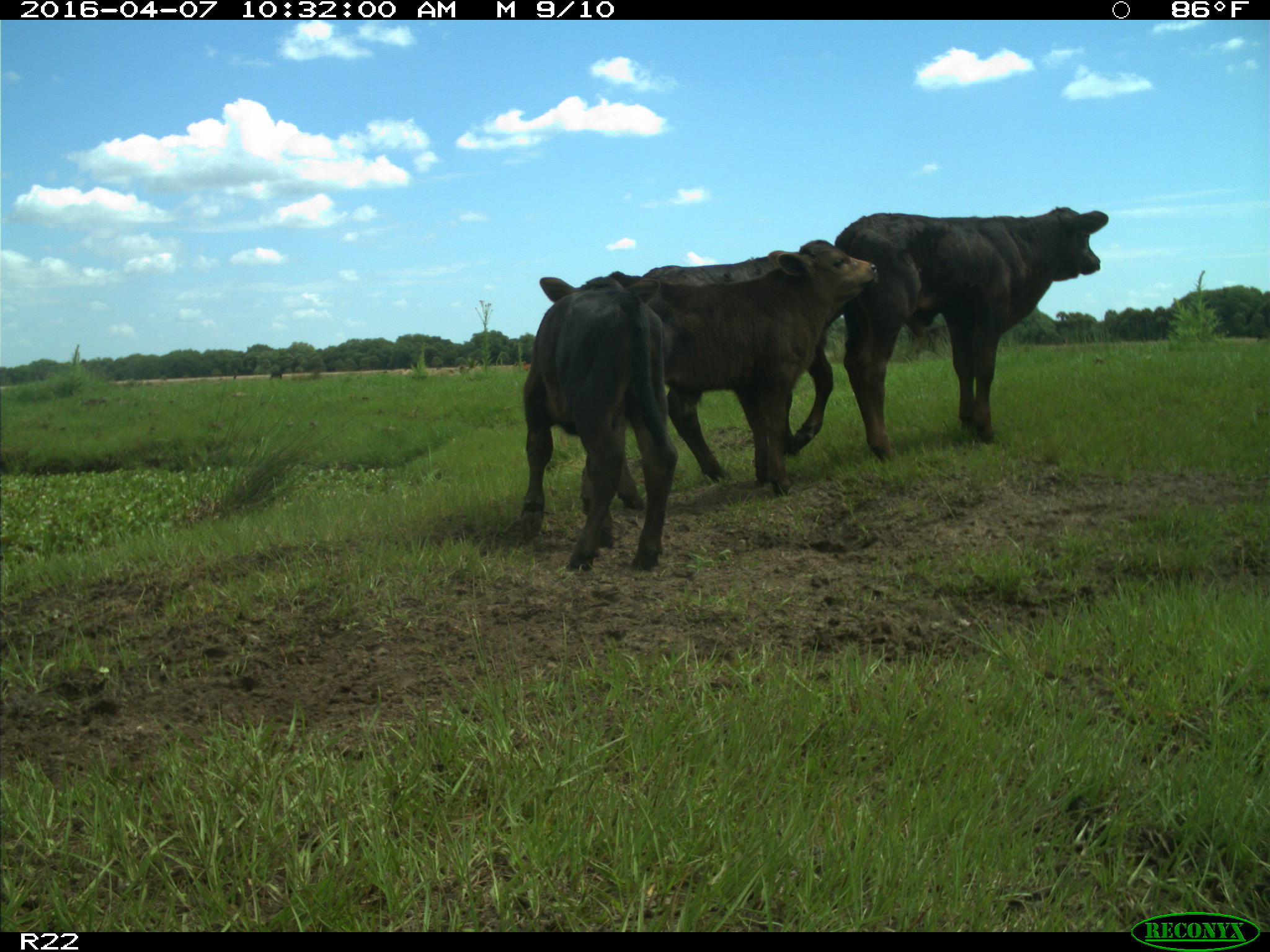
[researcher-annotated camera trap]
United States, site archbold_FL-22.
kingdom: Animalia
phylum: Chordata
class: Mammalia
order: Artiodactyla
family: Bovidae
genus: Bos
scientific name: Bos taurus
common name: domestic cow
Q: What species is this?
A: Bos taurus (domestic cow).